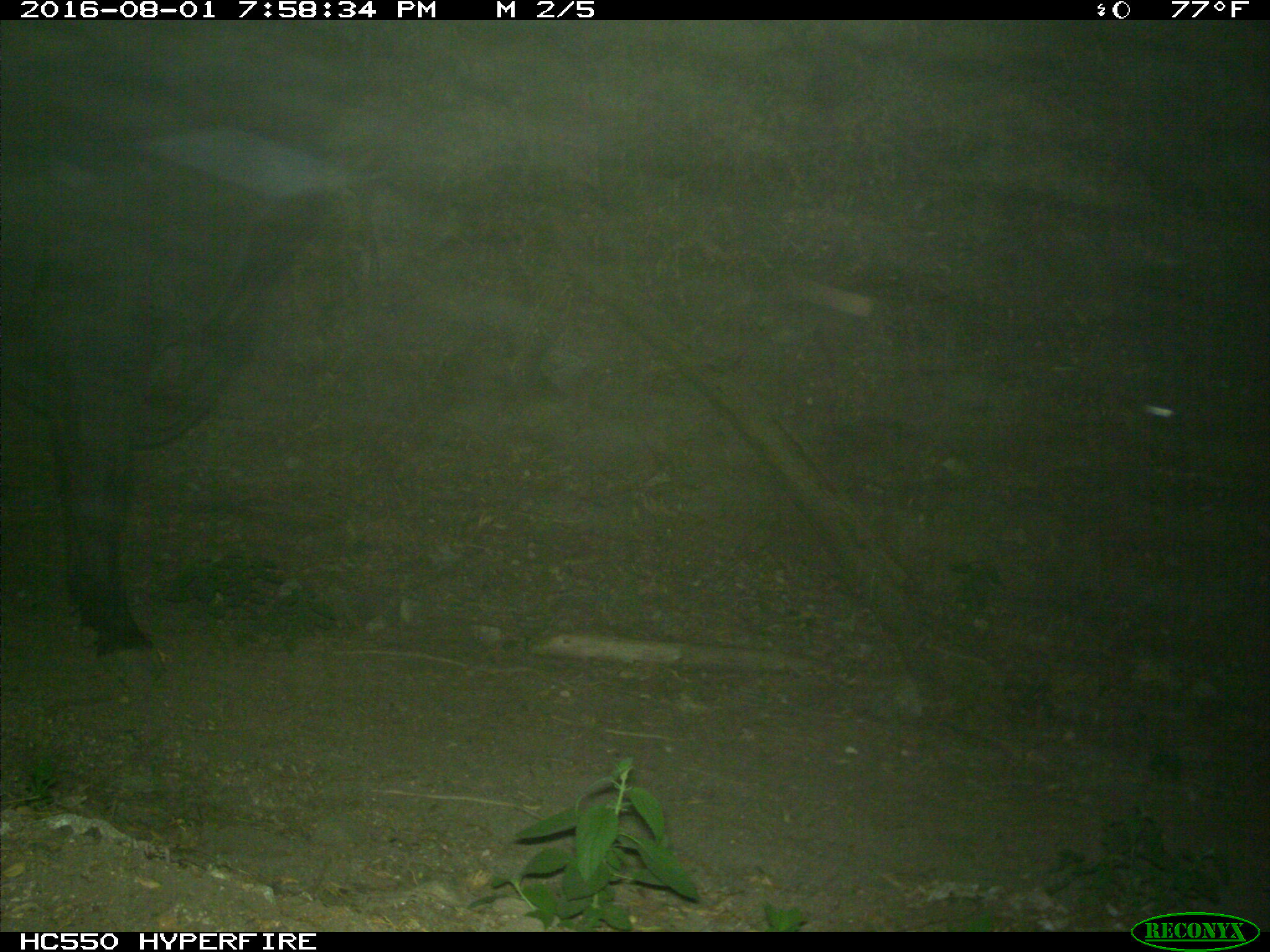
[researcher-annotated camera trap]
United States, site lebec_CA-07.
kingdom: Animalia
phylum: Chordata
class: Mammalia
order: Artiodactyla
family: Bovidae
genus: Bos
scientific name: Bos taurus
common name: domestic cow